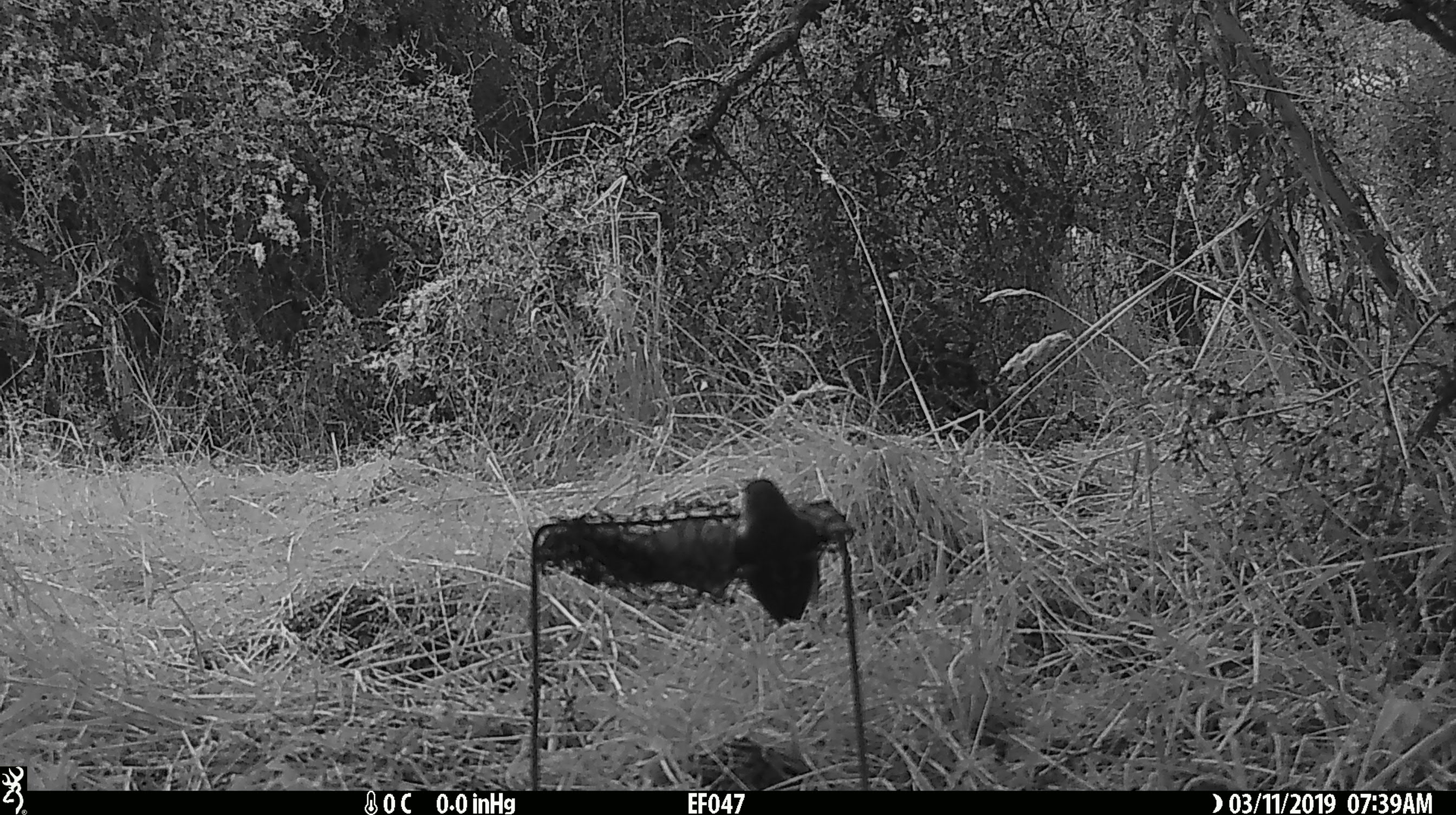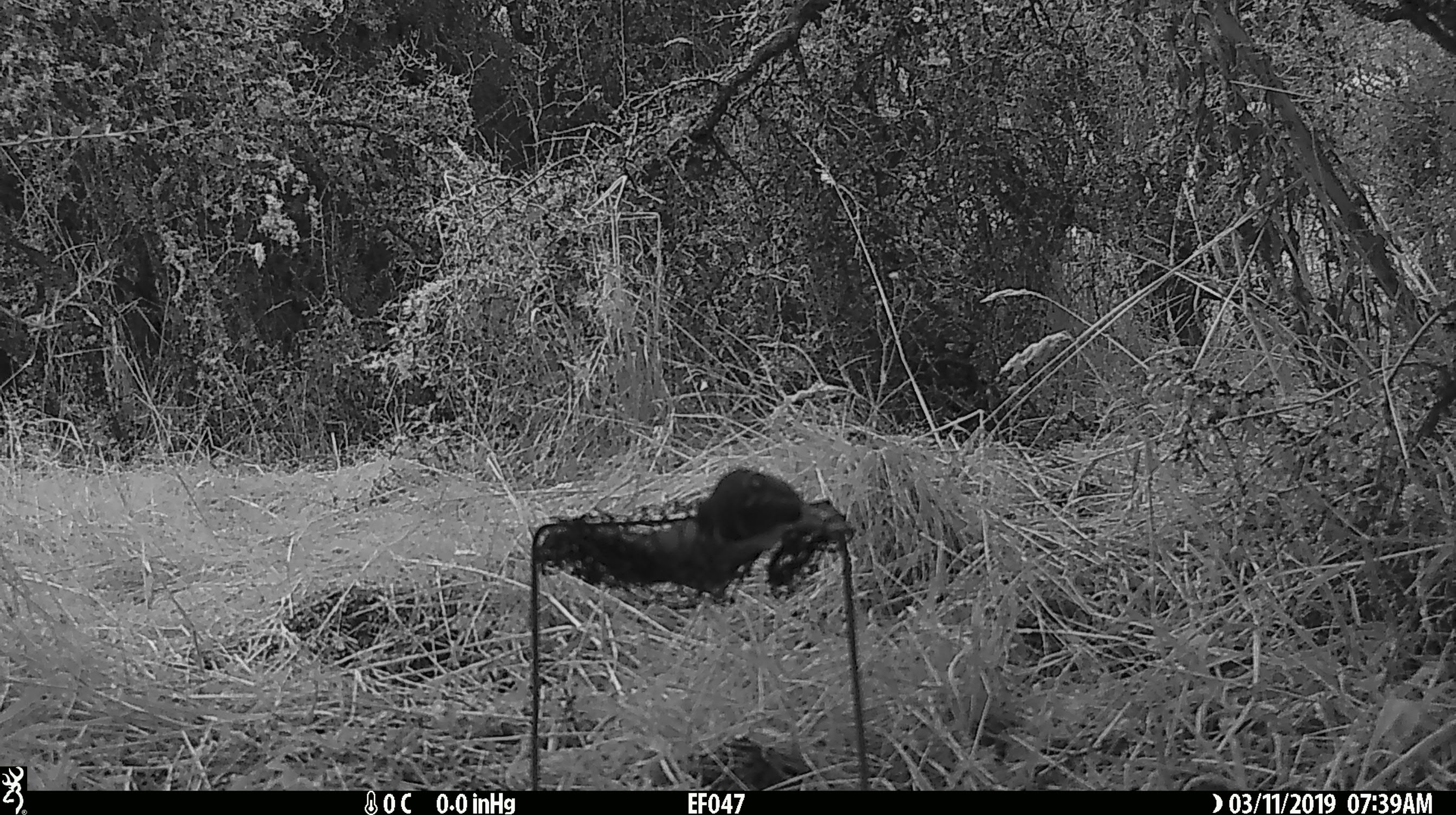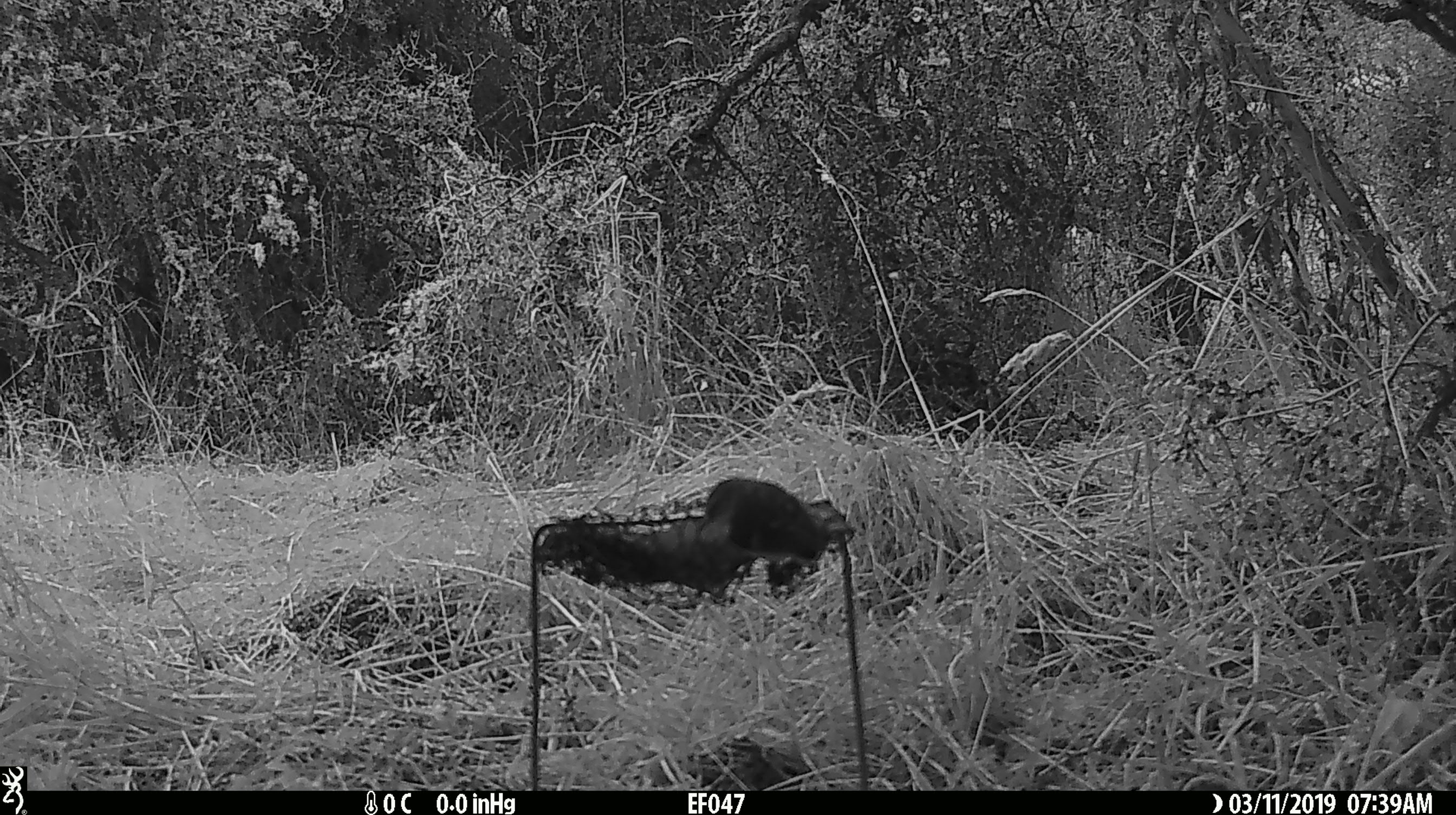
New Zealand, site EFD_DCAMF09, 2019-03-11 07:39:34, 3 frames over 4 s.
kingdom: Animalia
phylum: Chordata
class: Aves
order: Passeriformes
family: Acanthisittidae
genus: Acanthisitta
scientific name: Acanthisitta chloris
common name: rifleman